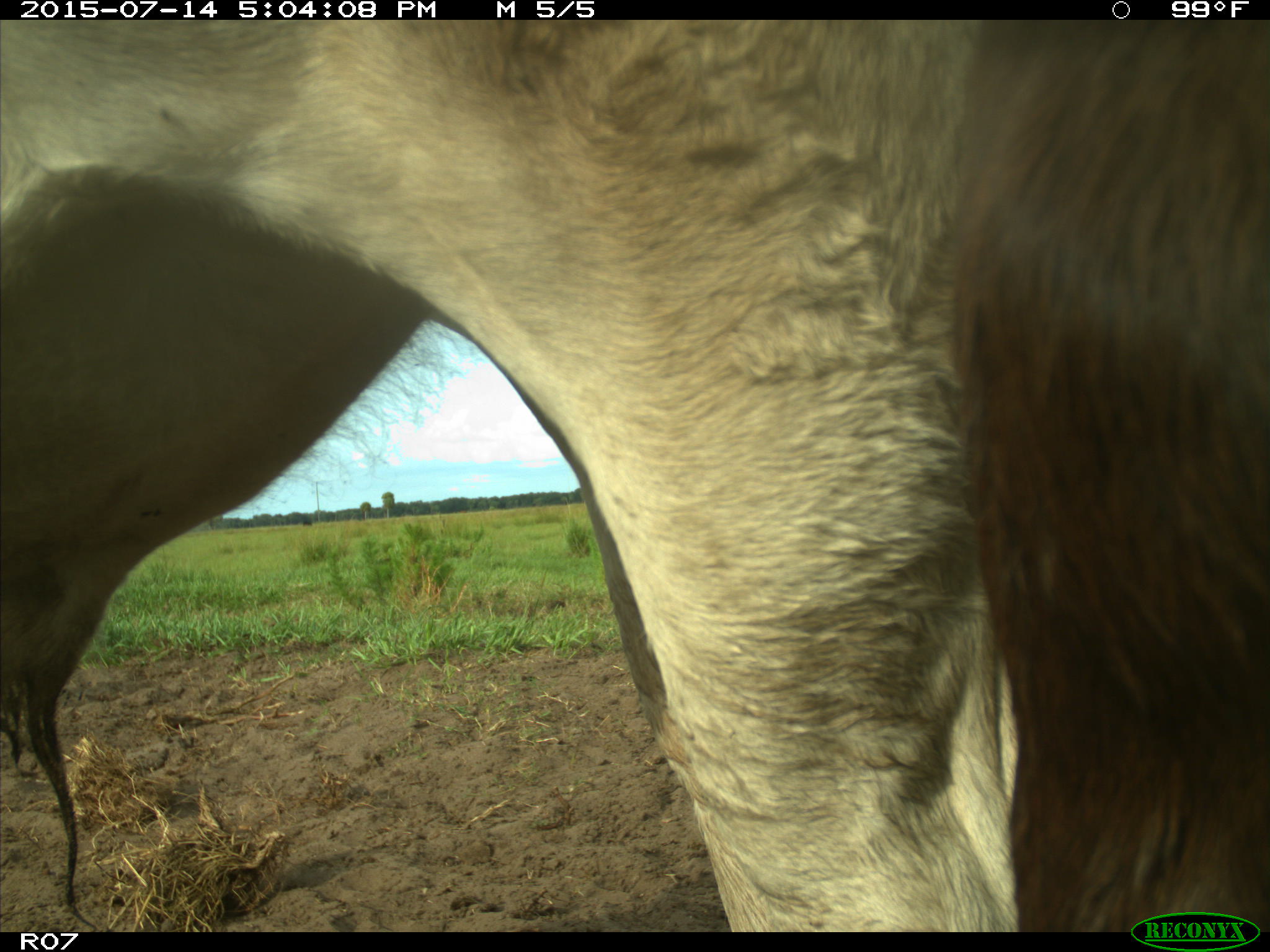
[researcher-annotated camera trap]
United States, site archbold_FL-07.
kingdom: Animalia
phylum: Chordata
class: Mammalia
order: Artiodactyla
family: Bovidae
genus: Bos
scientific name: Bos taurus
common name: domestic cow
Bos taurus (domestic cow).